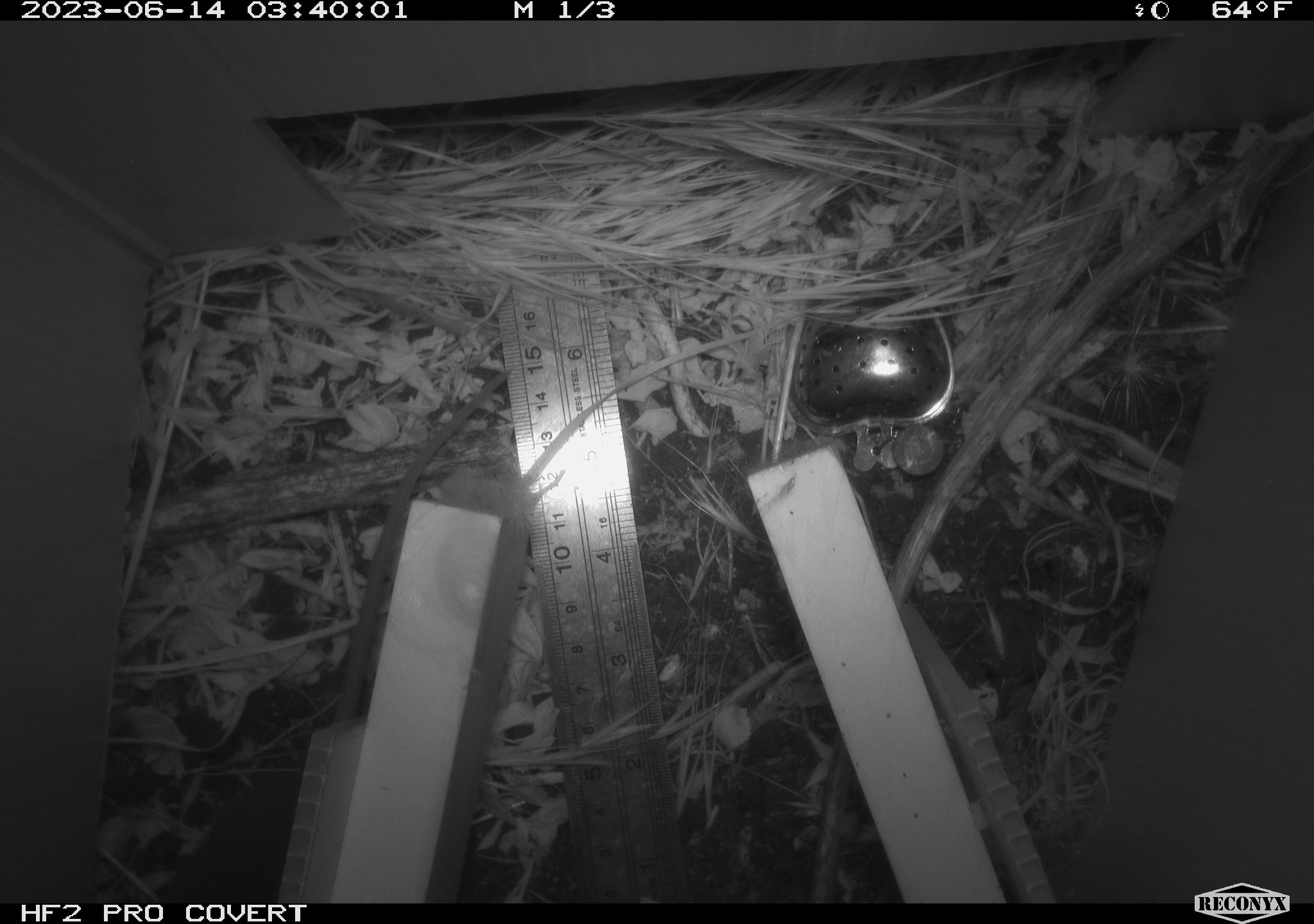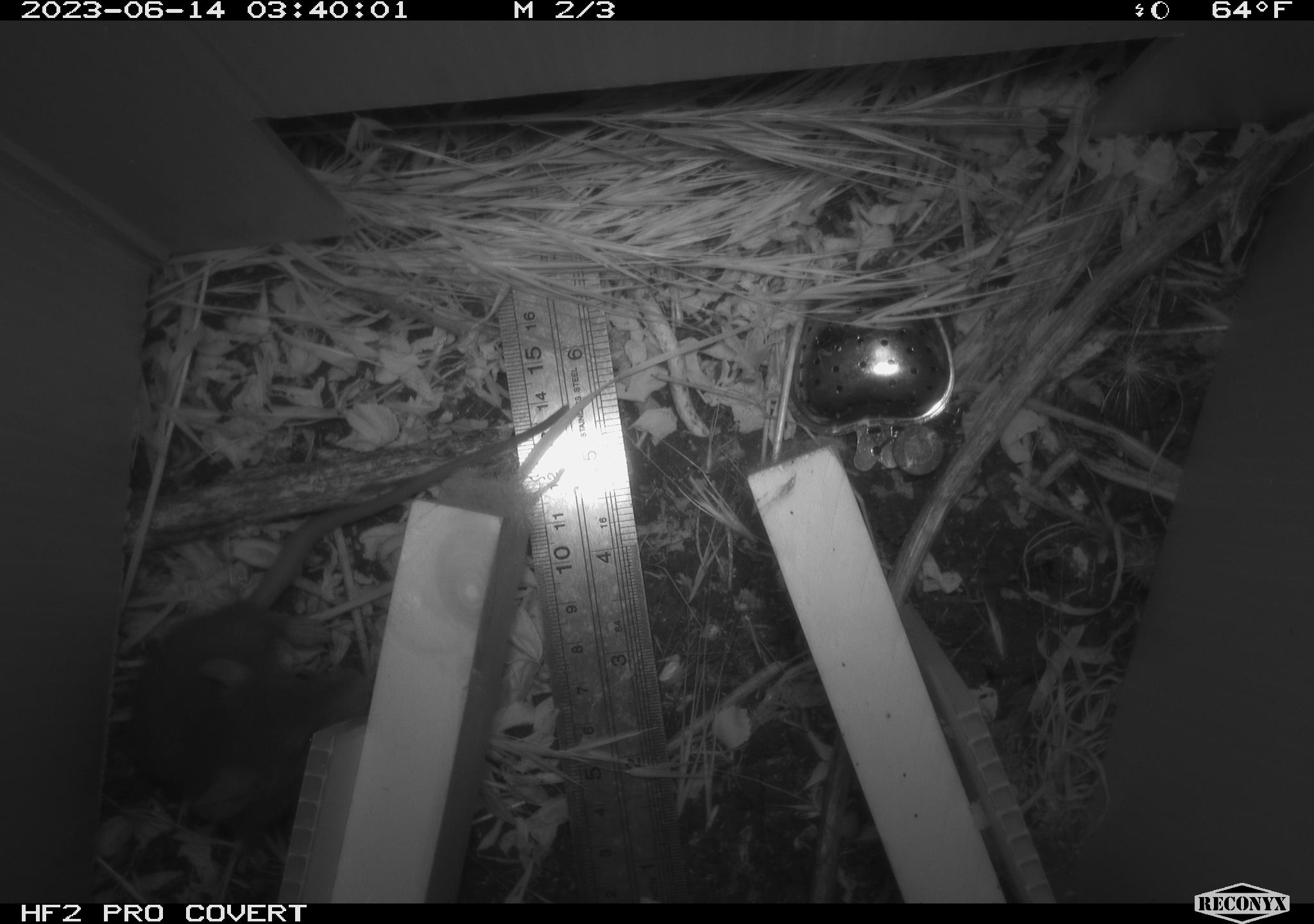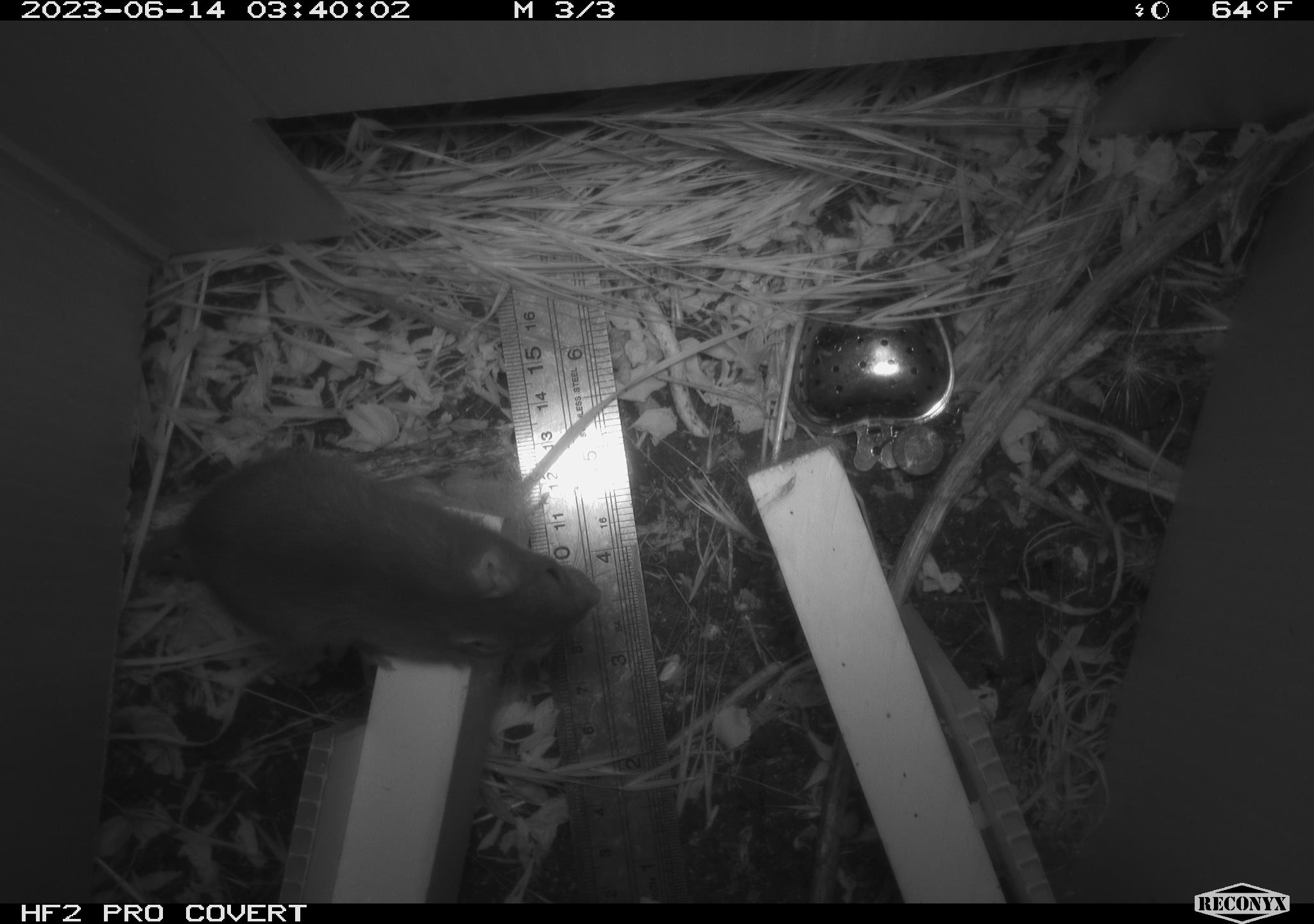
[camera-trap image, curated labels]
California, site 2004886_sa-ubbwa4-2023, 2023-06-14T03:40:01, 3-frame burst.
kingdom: Animalia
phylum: Chordata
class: Mammalia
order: Rodentia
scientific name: Rodentia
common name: mouse species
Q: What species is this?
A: Mouse species (Rodentia).